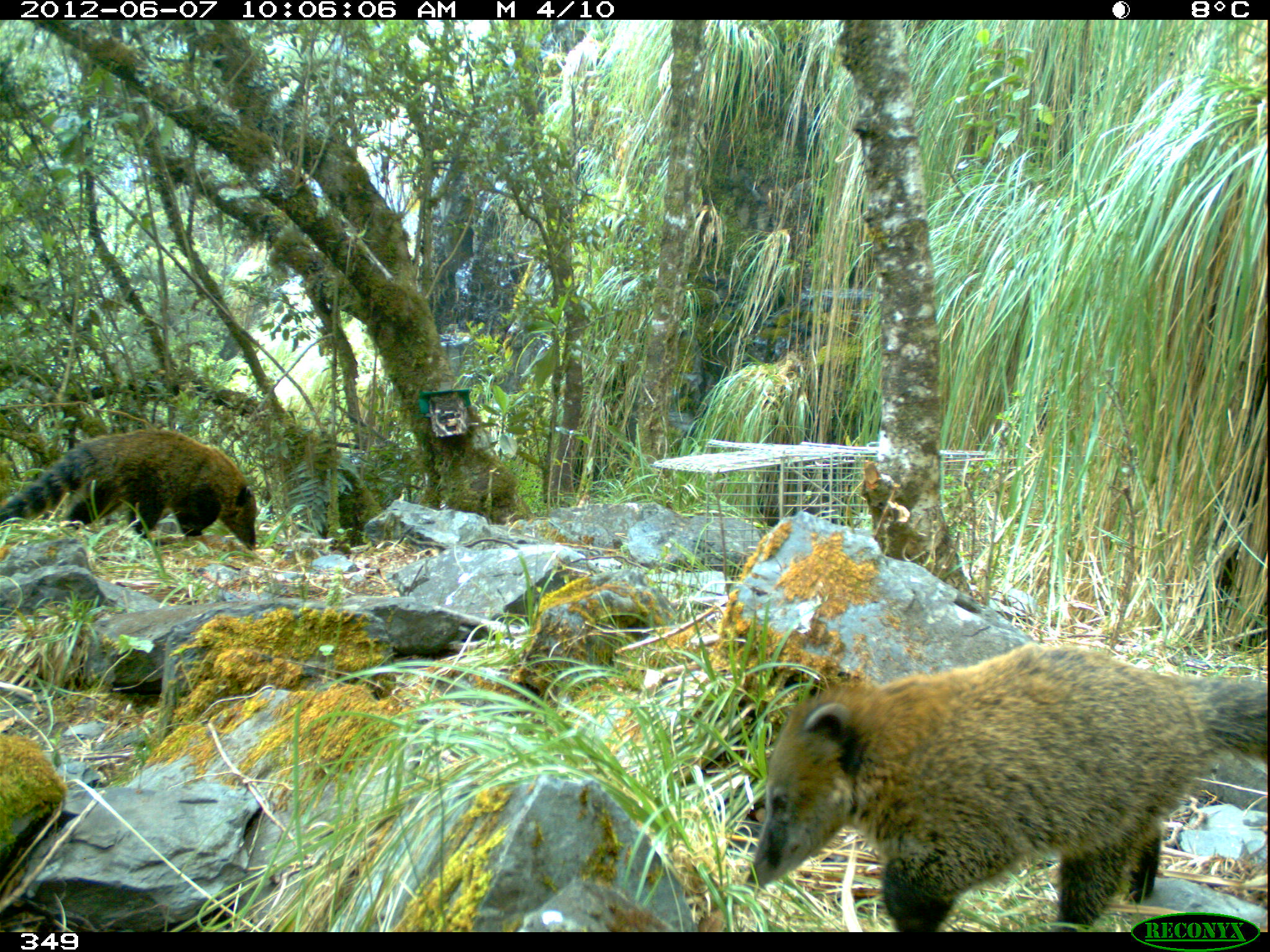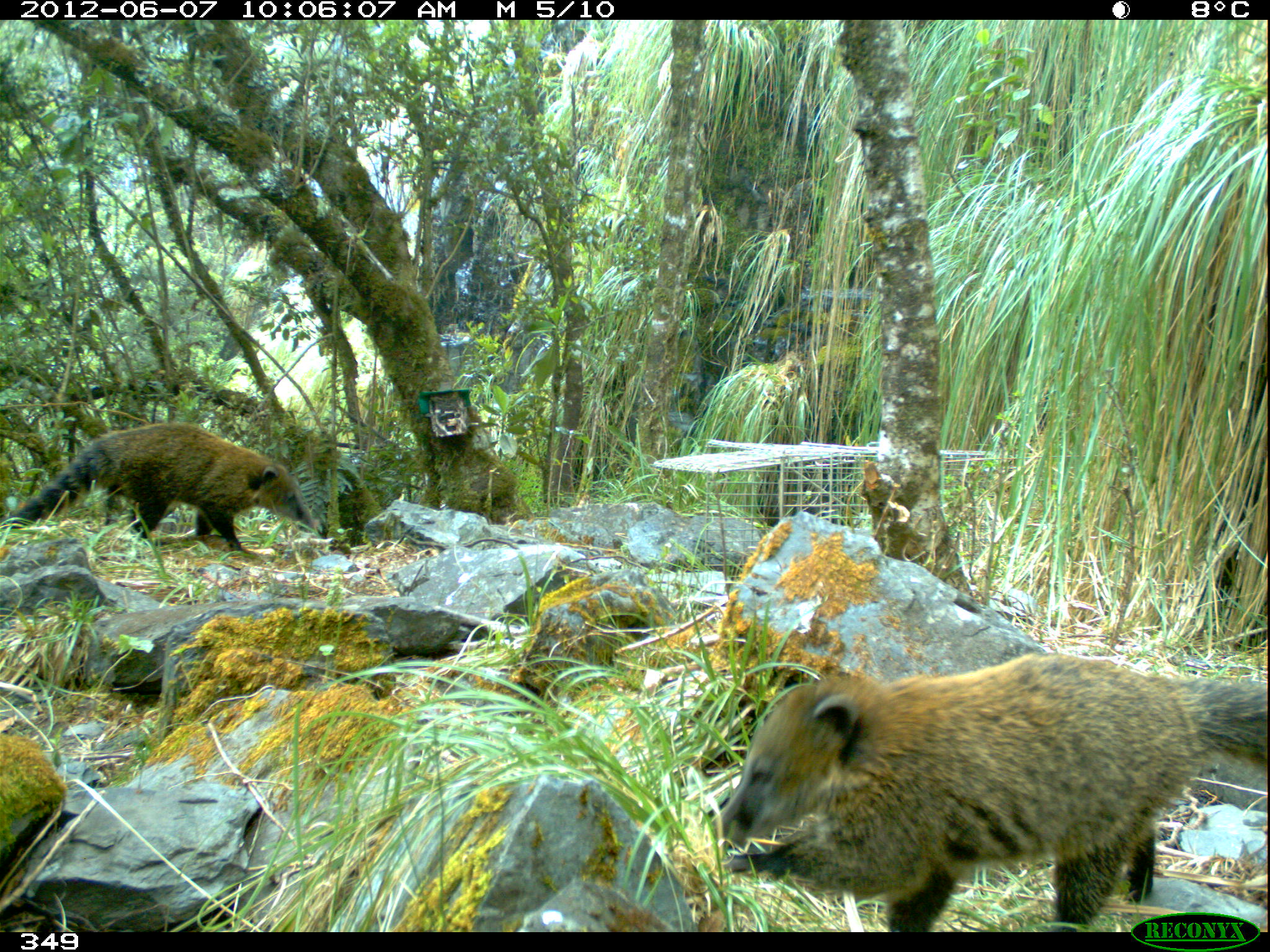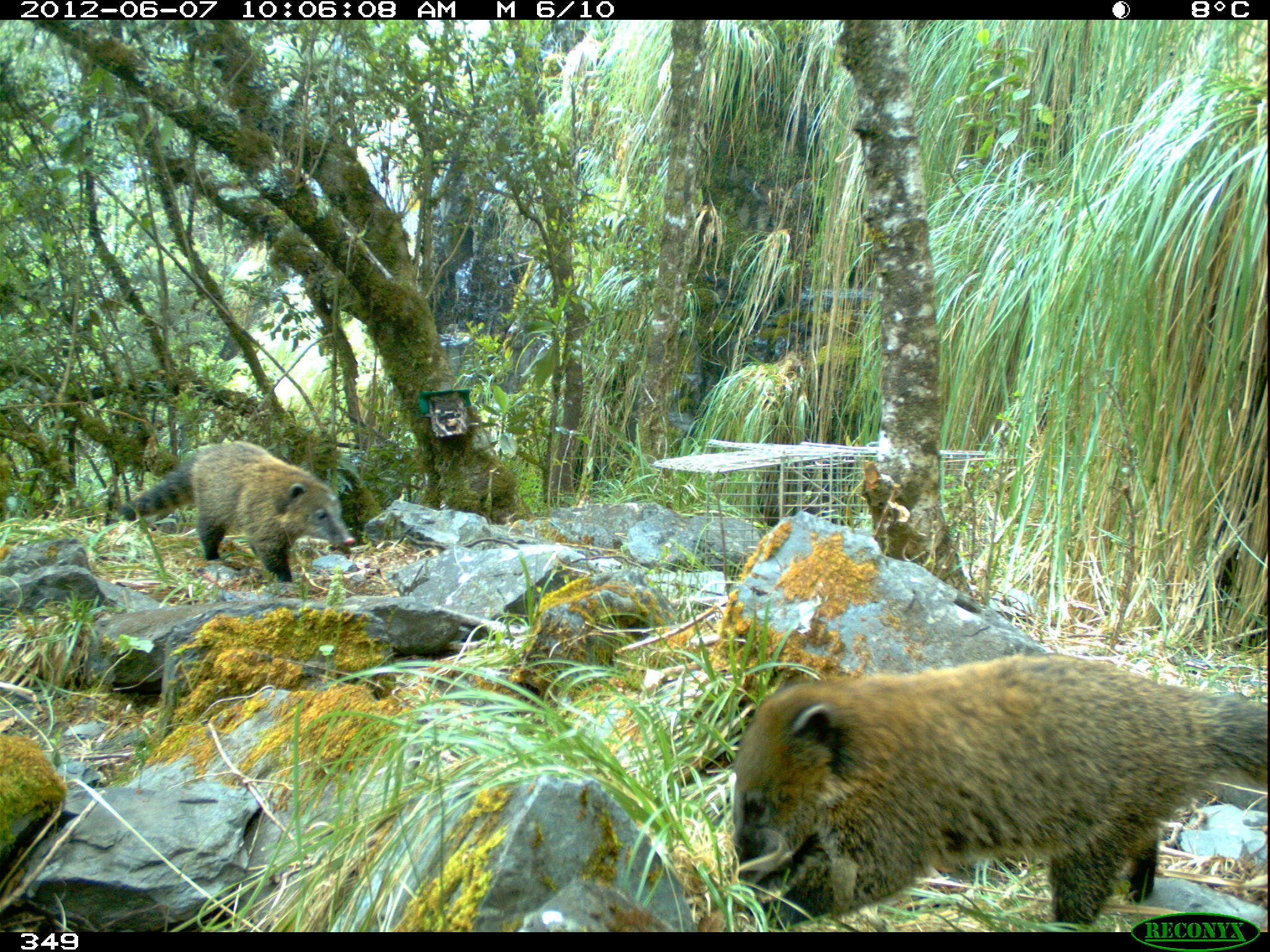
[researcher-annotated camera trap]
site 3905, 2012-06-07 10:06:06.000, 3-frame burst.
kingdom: Animalia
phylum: Chordata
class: Mammalia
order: Carnivora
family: Procyonidae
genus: Nasua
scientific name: Nasua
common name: coatis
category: unknown coati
Unknown coati (coatis) (Nasua).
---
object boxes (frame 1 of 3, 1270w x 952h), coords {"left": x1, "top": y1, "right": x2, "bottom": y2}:
unknown coati: {"left": 745, "top": 636, "right": 1270, "bottom": 931}; {"left": 0, "top": 425, "right": 259, "bottom": 551}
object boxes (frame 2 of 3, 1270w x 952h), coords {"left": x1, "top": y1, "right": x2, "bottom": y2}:
unknown coati: {"left": 713, "top": 648, "right": 1270, "bottom": 931}; {"left": 0, "top": 419, "right": 319, "bottom": 552}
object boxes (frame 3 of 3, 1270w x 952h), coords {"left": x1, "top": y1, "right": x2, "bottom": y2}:
unknown coati: {"left": 724, "top": 648, "right": 1270, "bottom": 931}; {"left": 103, "top": 439, "right": 356, "bottom": 584}